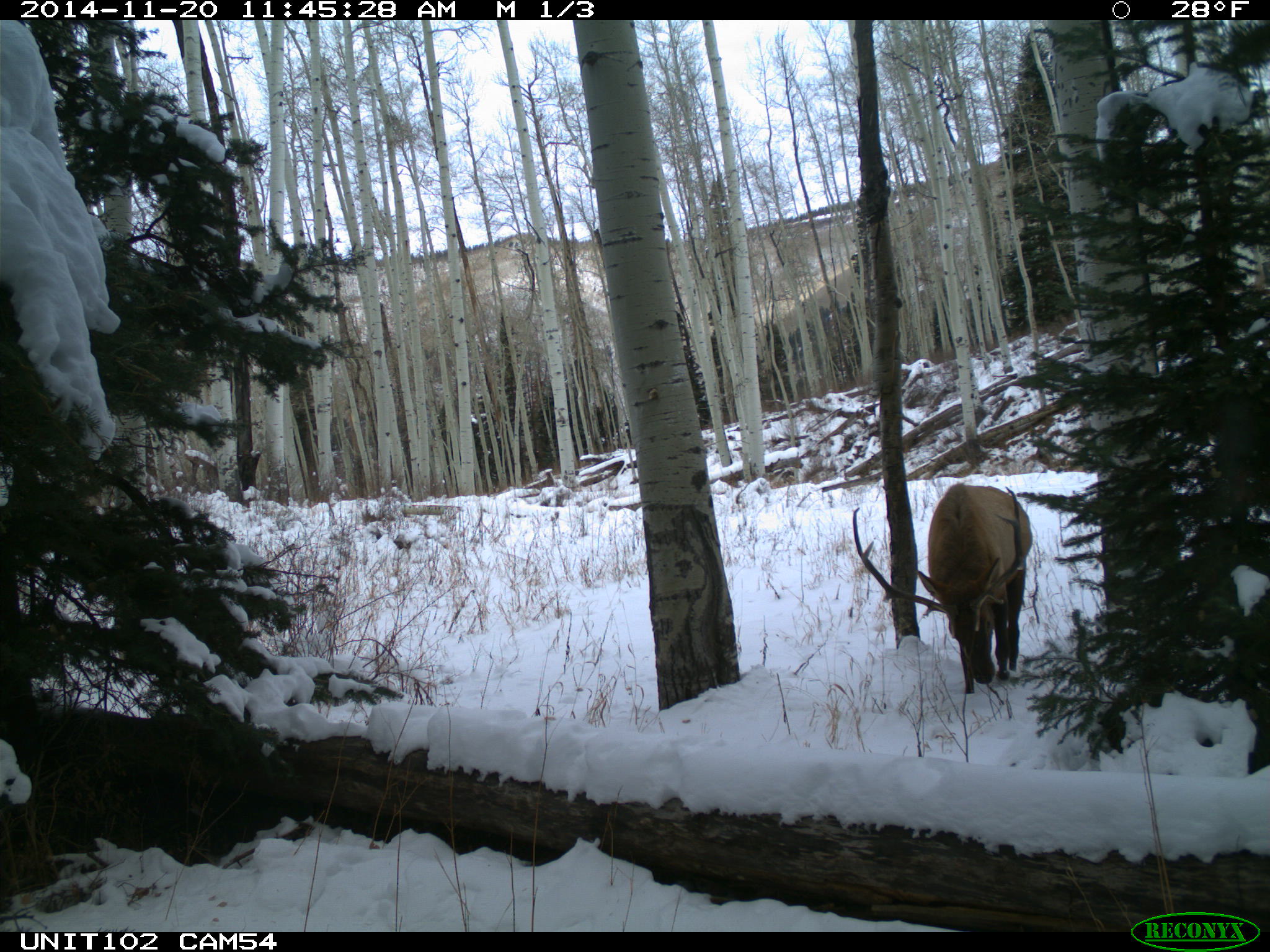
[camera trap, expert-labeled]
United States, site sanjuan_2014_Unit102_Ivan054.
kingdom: Animalia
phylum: Chordata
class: Mammalia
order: Artiodactyla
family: Cervidae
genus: Cervus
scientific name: Cervus elaphus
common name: red deer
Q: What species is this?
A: Cervus elaphus (red deer).